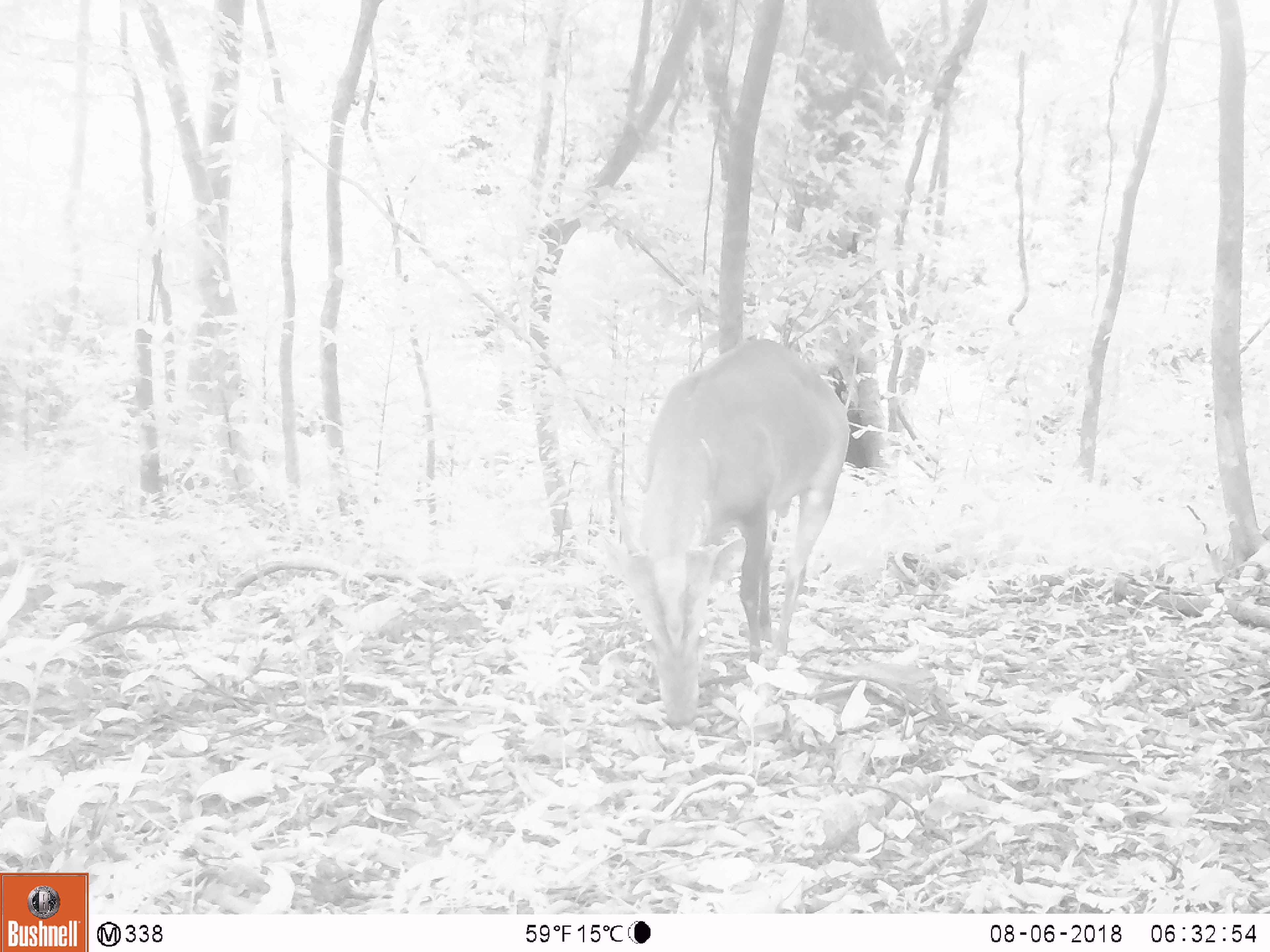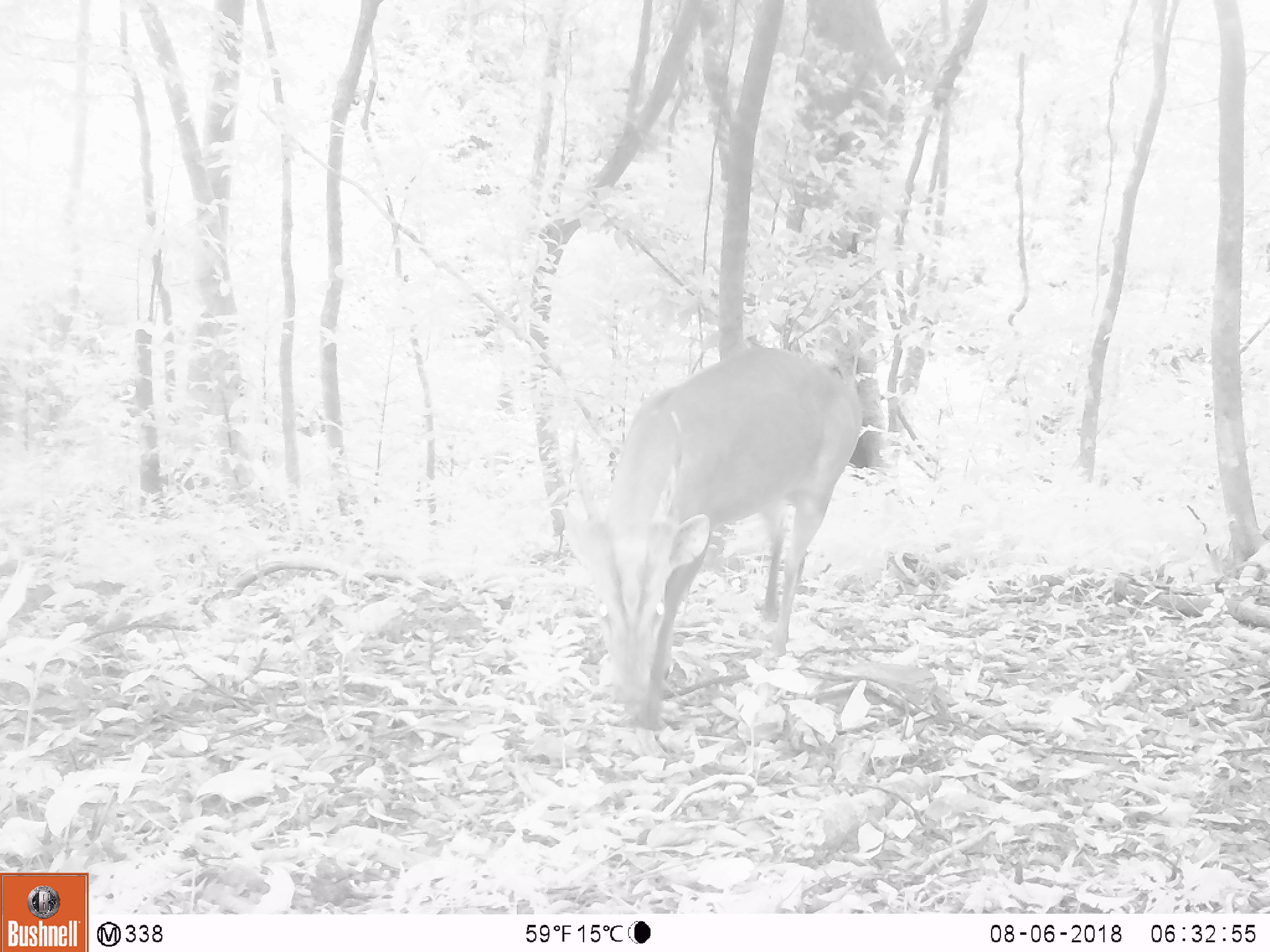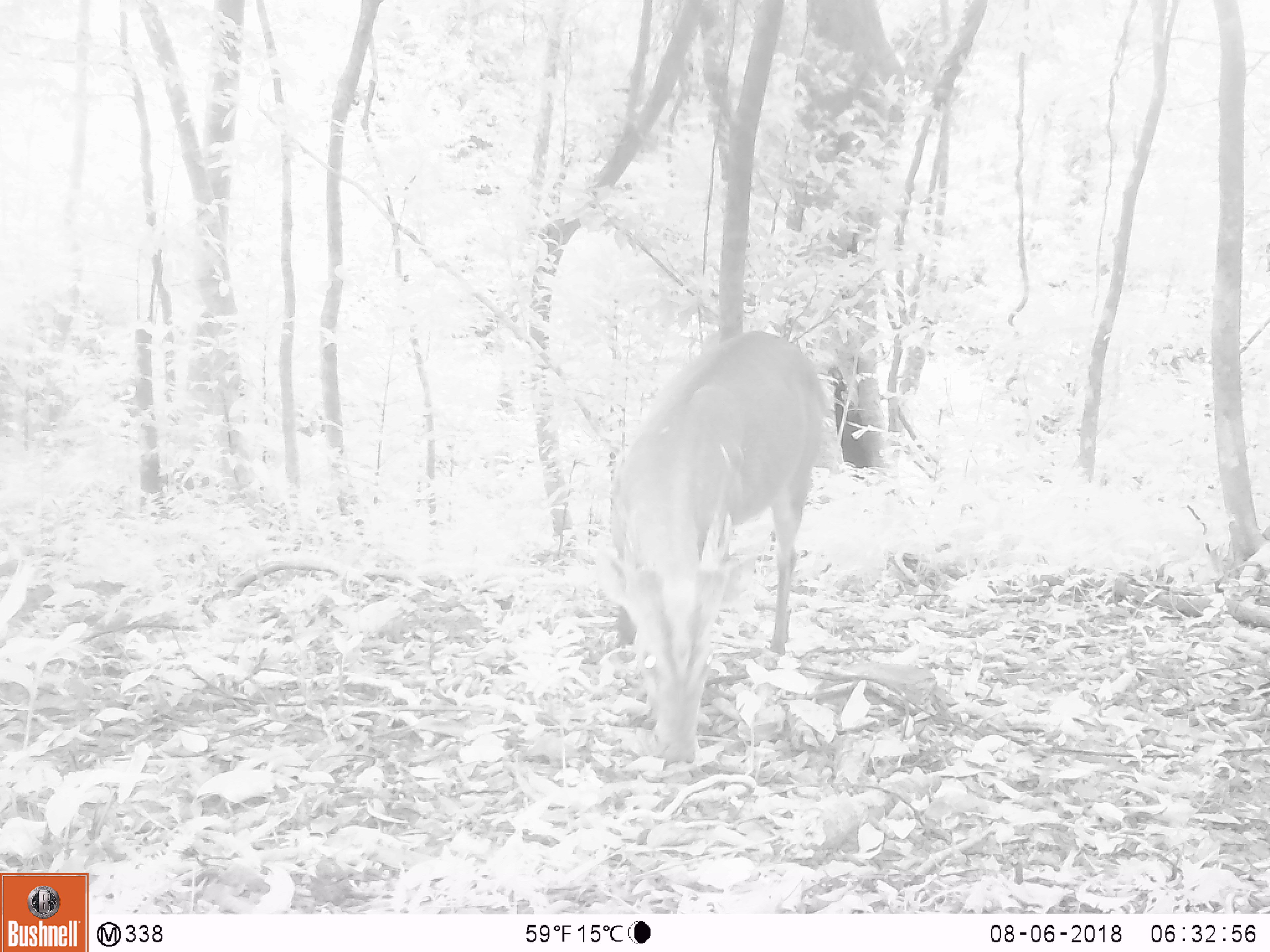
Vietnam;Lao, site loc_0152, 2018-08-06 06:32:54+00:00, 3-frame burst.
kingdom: Animalia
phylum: Chordata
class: Mammalia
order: Artiodactyla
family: Cervidae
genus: Muntiacus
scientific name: Muntiacus vuquangensis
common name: large-antlered muntjac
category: large antlered muntjac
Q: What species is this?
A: Large antlered muntjac (large-antlered muntjac) (Muntiacus vuquangensis).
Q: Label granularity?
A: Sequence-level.